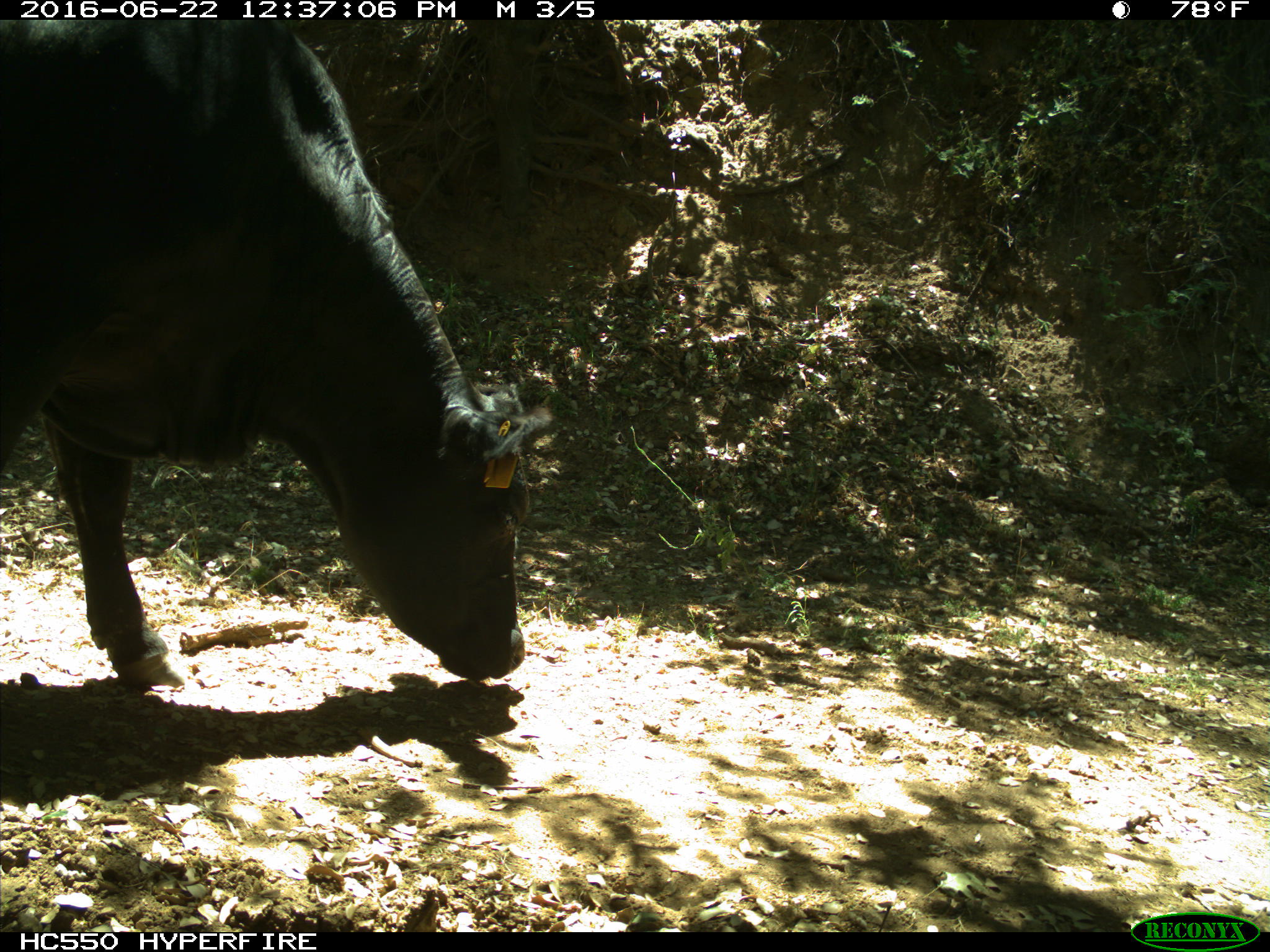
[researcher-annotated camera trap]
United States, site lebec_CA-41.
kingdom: Animalia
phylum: Chordata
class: Mammalia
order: Artiodactyla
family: Bovidae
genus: Bos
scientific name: Bos taurus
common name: domestic cow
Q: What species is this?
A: Bos taurus (domestic cow).